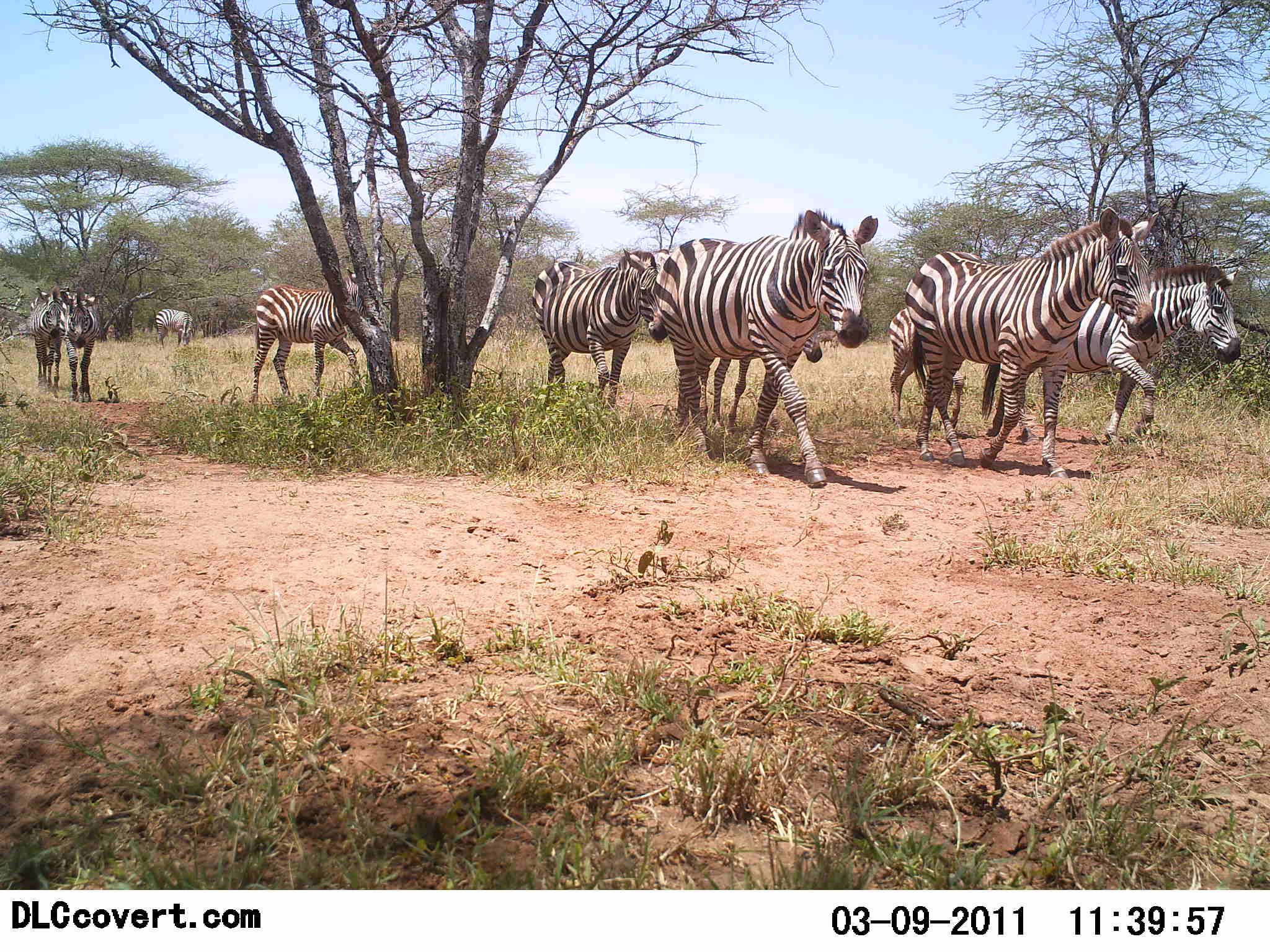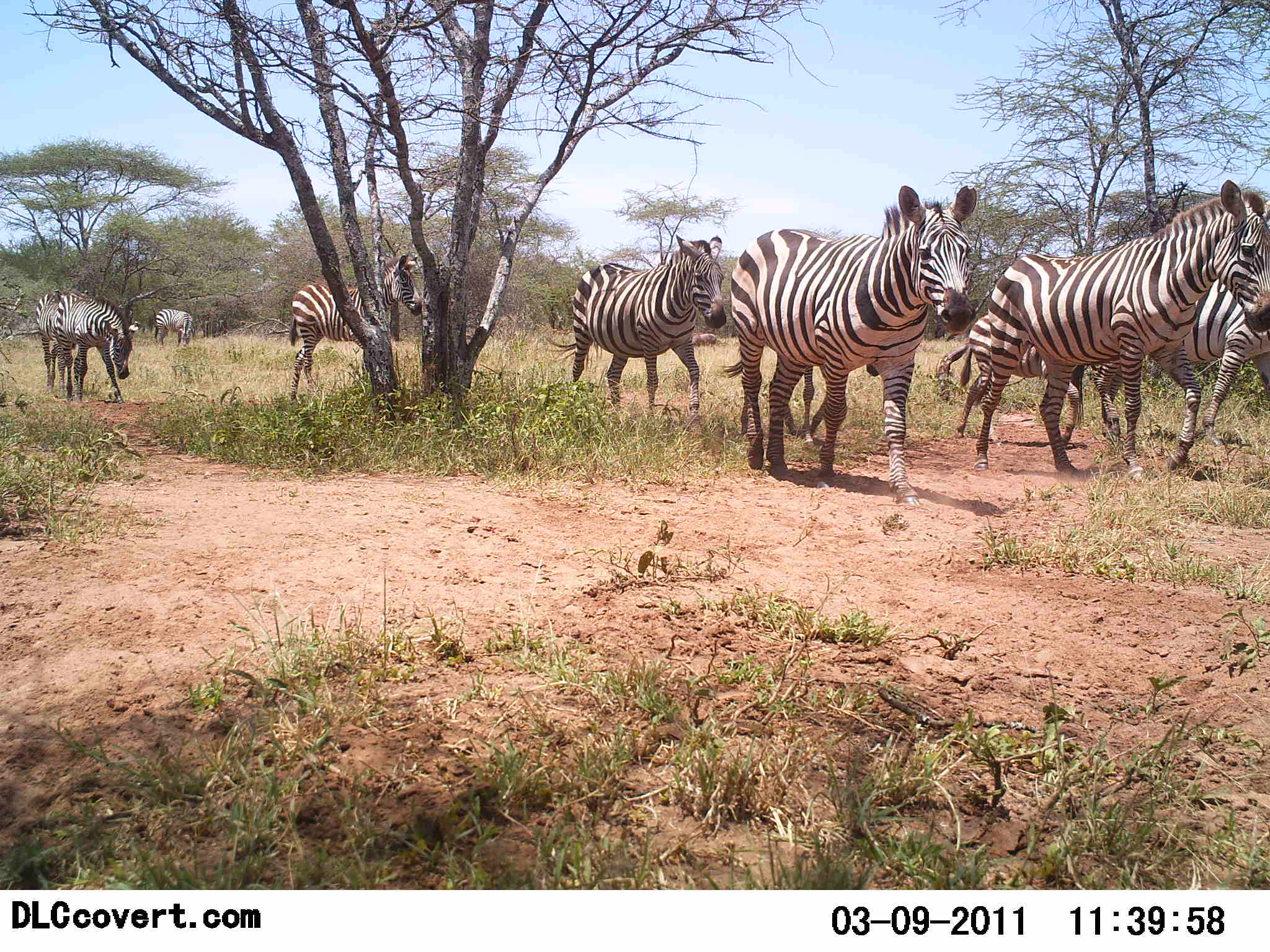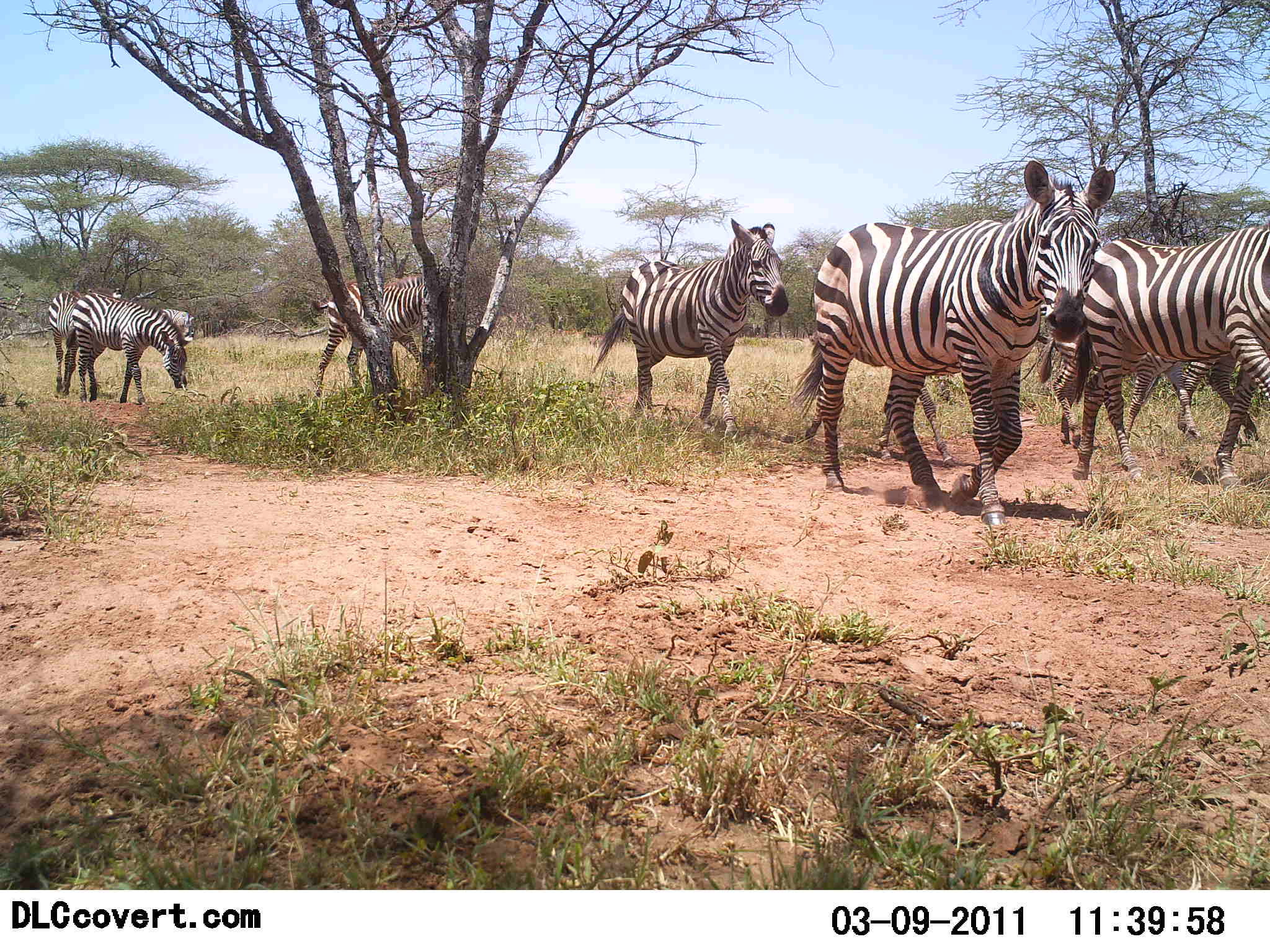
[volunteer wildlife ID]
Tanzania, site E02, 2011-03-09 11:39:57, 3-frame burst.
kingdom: Animalia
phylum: Chordata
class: Mammalia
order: Perissodactyla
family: Equidae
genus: Equus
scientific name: Equus quagga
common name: plains zebra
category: zebra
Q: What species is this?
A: Zebra (plains zebra) (Equus quagga).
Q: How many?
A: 10.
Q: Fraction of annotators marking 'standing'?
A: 10%.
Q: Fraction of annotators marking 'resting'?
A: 0%.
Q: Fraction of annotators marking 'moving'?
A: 100%.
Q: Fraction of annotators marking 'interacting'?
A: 0%.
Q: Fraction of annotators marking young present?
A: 10%.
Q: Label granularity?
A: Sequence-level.